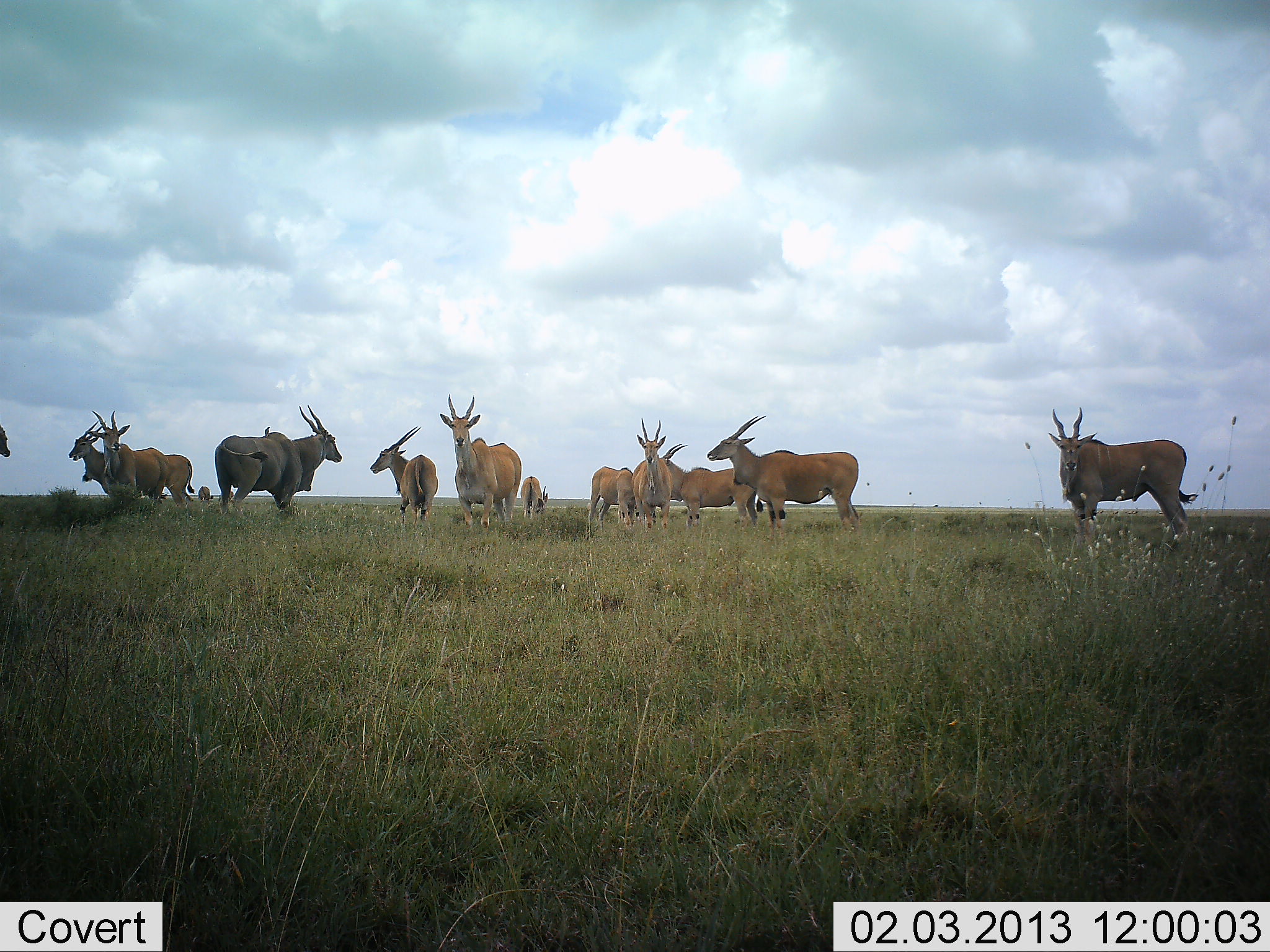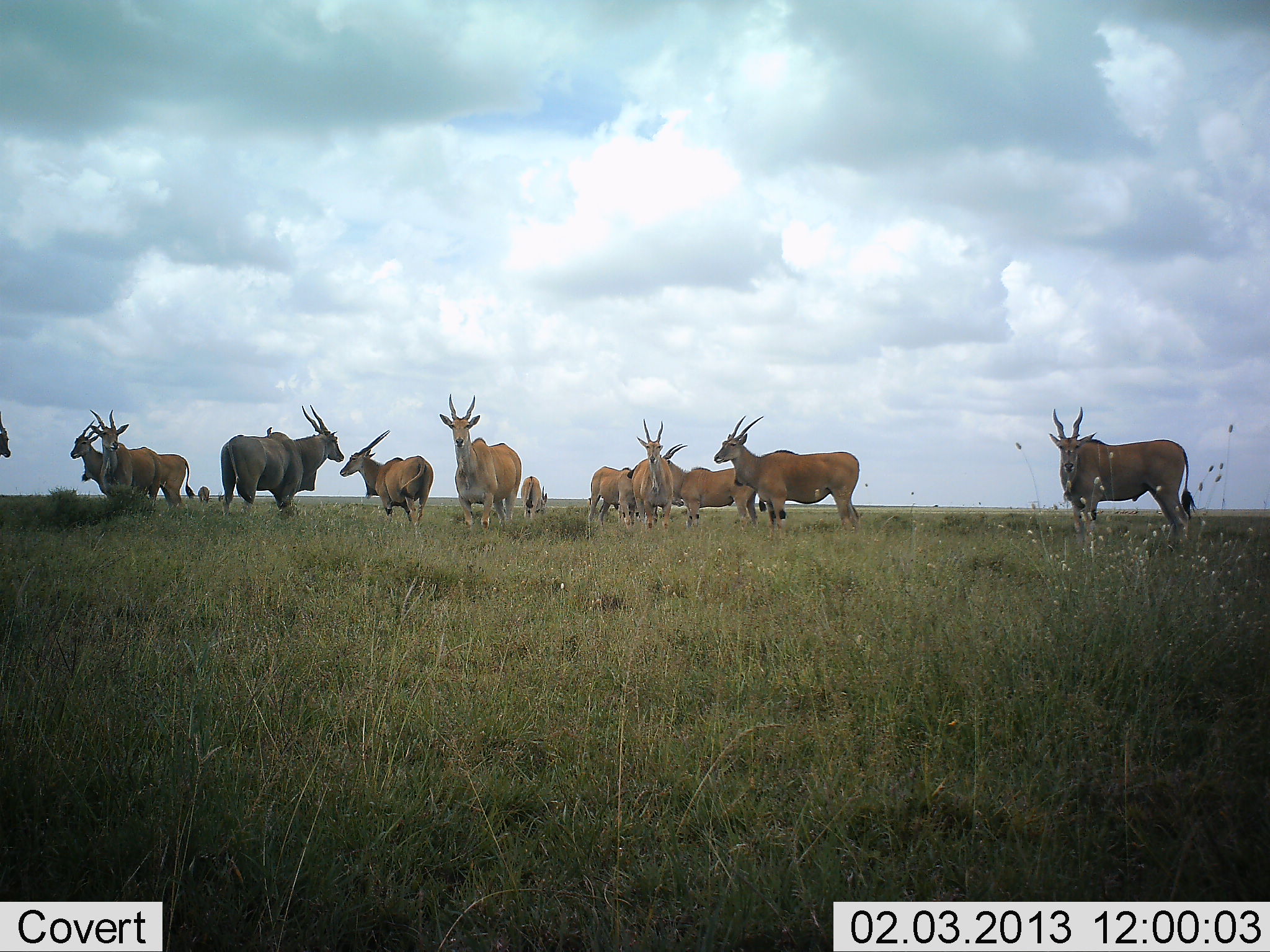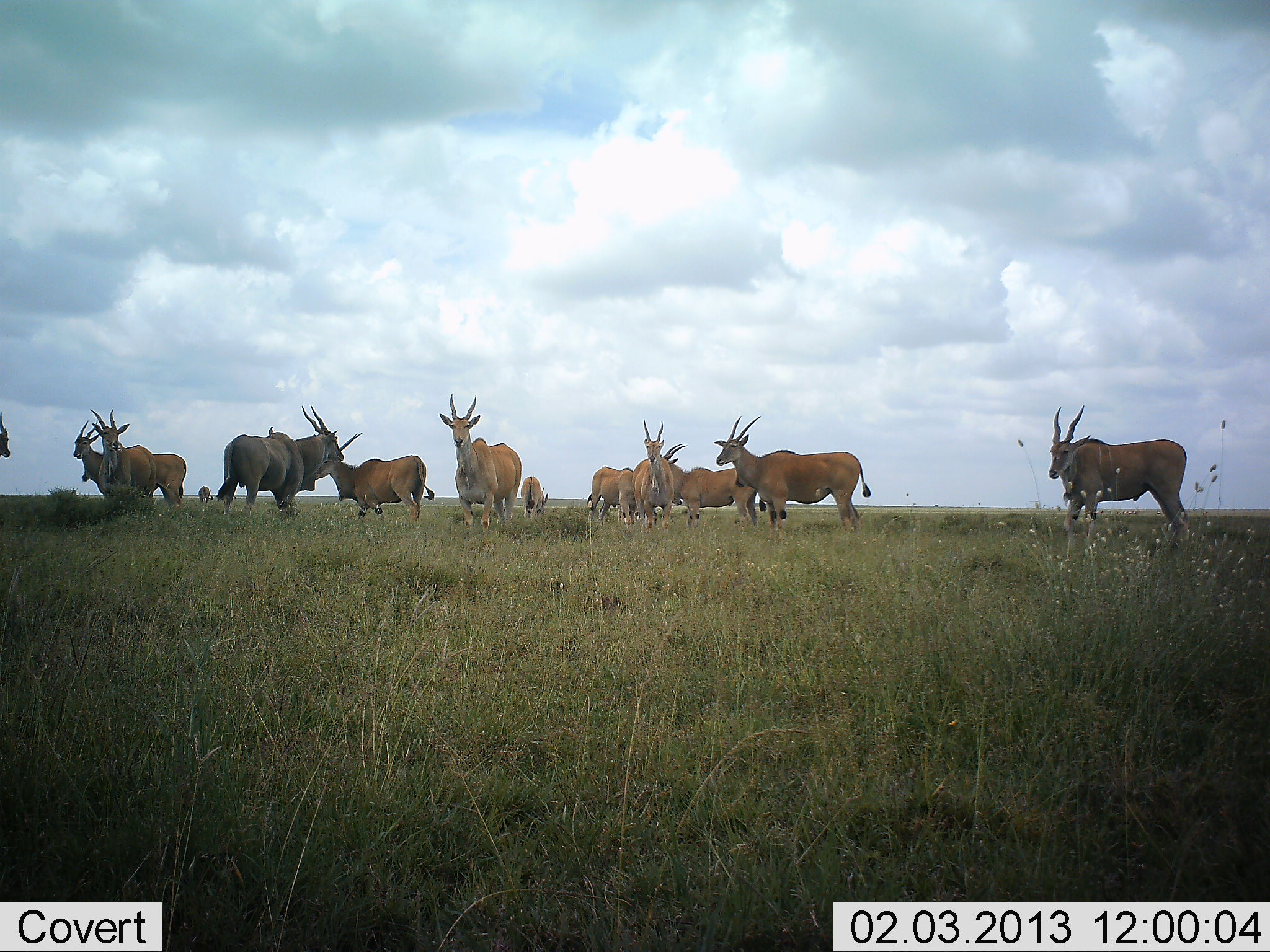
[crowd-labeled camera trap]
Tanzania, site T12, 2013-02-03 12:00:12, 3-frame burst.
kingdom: Animalia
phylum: Chordata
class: Mammalia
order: Artiodactyla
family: Bovidae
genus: Tragelaphus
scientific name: Tragelaphus oryx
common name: eland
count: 11-50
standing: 96%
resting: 0%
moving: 26%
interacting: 0%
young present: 4%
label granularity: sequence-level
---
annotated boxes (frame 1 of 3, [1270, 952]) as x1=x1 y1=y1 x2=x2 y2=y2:
animal: x1=1045 y1=407 x2=1200 y2=546; x1=706 y1=412 x2=864 y2=538; x1=214 y1=404 x2=342 y2=516; x1=438 y1=395 x2=519 y2=531; x1=658 y1=444 x2=761 y2=526; x1=85 y1=409 x2=169 y2=504; x1=369 y1=424 x2=437 y2=522; x1=632 y1=417 x2=672 y2=528; x1=67 y1=419 x2=118 y2=498; x1=587 y1=465 x2=640 y2=531; x1=146 y1=447 x2=194 y2=514; x1=520 y1=473 x2=552 y2=521; x1=0 y1=421 x2=12 y2=458; x1=197 y1=485 x2=212 y2=505; x1=219 y1=489 x2=234 y2=506; x1=263 y1=425 x2=271 y2=437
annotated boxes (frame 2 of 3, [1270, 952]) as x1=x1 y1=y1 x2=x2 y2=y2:
animal: x1=1047 y1=406 x2=1196 y2=550; x1=715 y1=415 x2=863 y2=533; x1=221 y1=403 x2=344 y2=521; x1=438 y1=394 x2=521 y2=537; x1=338 y1=430 x2=435 y2=527; x1=662 y1=441 x2=759 y2=529; x1=86 y1=408 x2=163 y2=513; x1=631 y1=419 x2=672 y2=529; x1=586 y1=463 x2=641 y2=531; x1=69 y1=419 x2=114 y2=494; x1=154 y1=451 x2=195 y2=514; x1=520 y1=474 x2=551 y2=521; x1=0 y1=410 x2=12 y2=460; x1=198 y1=484 x2=211 y2=505; x1=266 y1=425 x2=273 y2=437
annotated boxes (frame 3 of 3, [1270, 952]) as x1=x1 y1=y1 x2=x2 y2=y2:
animal: x1=1045 y1=403 x2=1192 y2=550; x1=714 y1=413 x2=871 y2=541; x1=218 y1=404 x2=344 y2=523; x1=437 y1=391 x2=522 y2=538; x1=312 y1=431 x2=434 y2=528; x1=72 y1=419 x2=188 y2=512; x1=661 y1=442 x2=767 y2=536; x1=89 y1=407 x2=155 y2=498; x1=632 y1=420 x2=677 y2=529; x1=586 y1=464 x2=638 y2=530; x1=519 y1=476 x2=550 y2=521; x1=0 y1=410 x2=13 y2=461; x1=198 y1=485 x2=213 y2=504; x1=265 y1=426 x2=276 y2=439